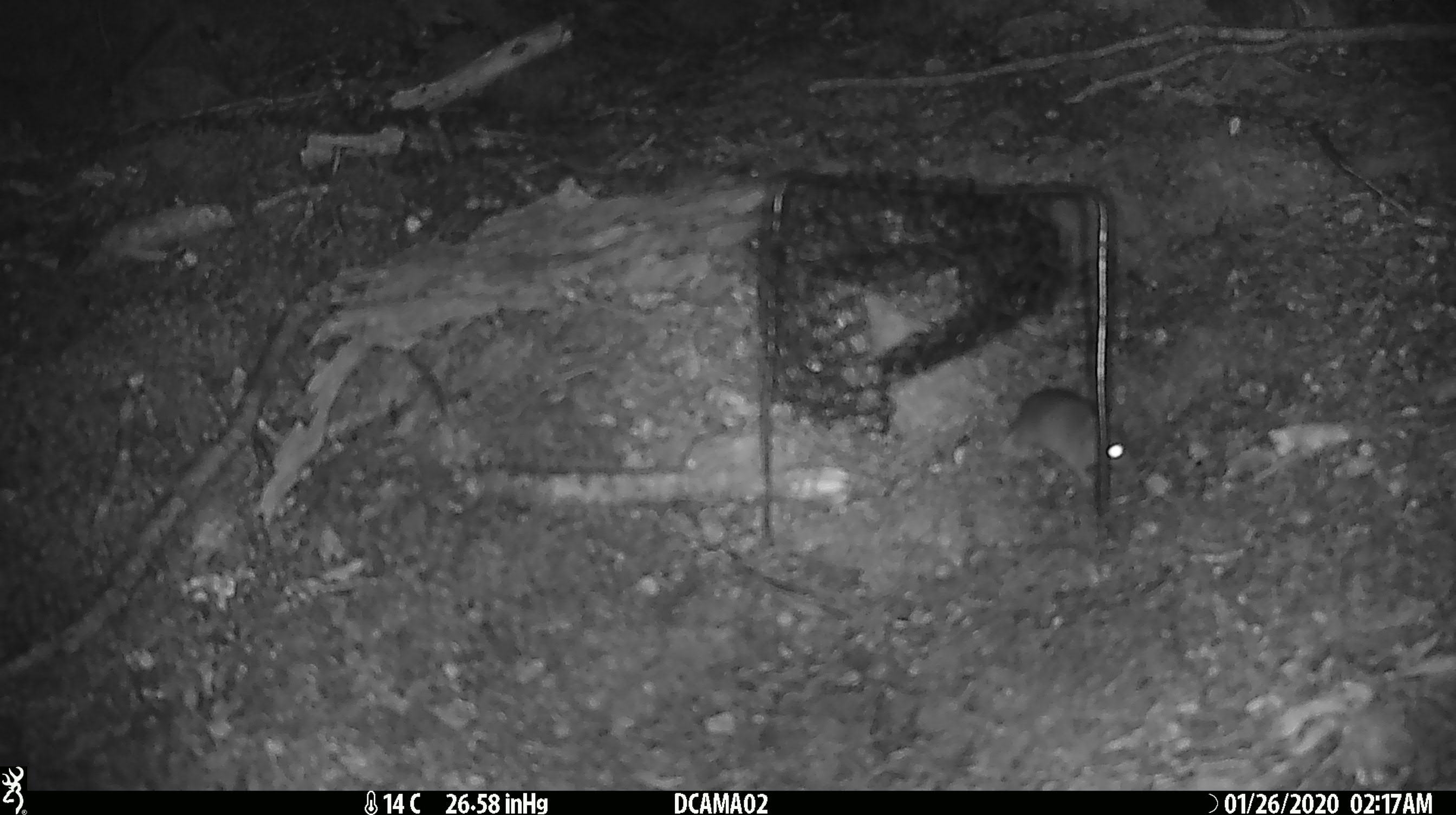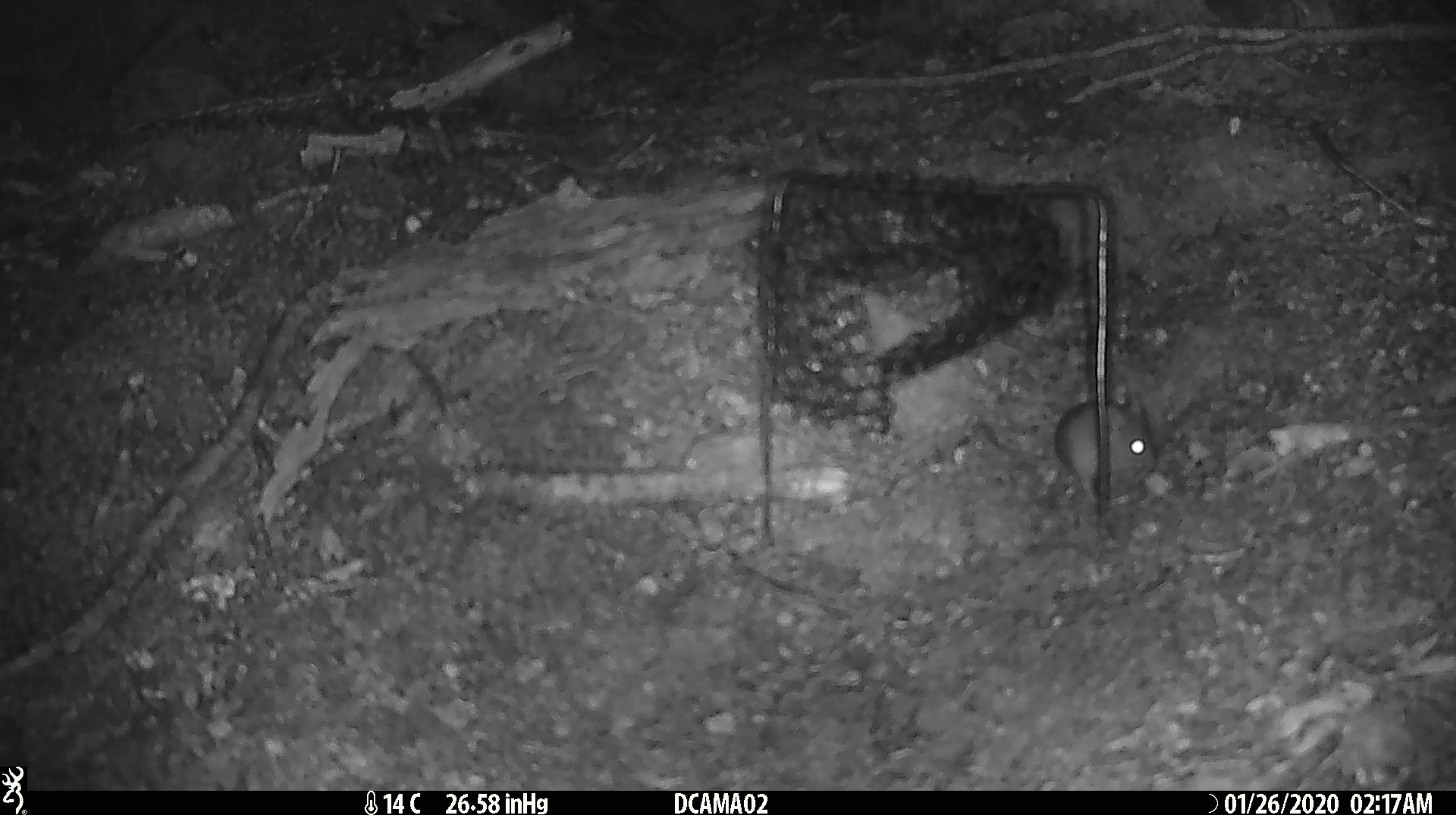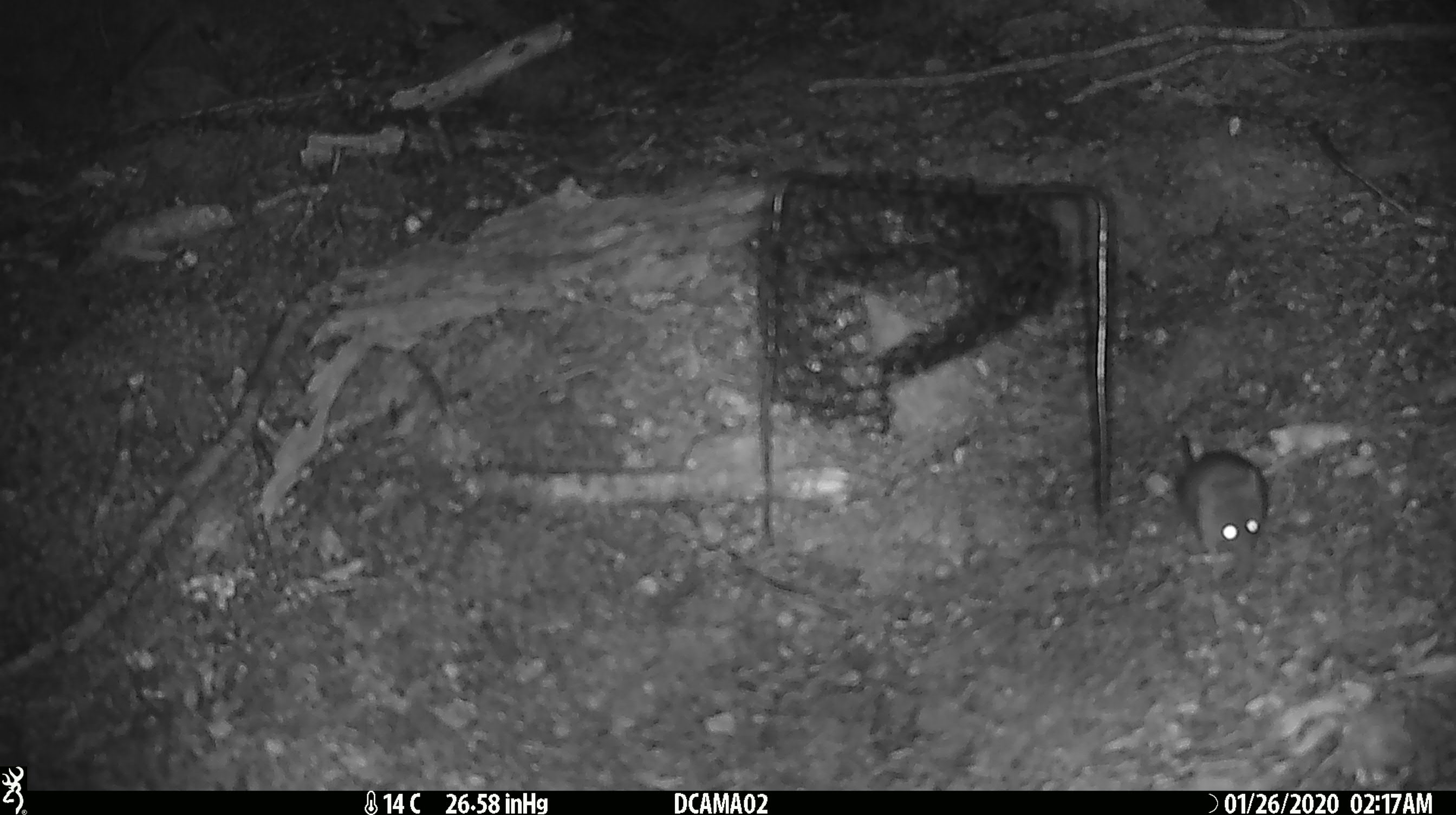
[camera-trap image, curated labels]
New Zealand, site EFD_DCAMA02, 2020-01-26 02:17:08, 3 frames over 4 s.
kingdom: Animalia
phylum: Chordata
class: Mammalia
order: Rodentia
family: Muridae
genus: Mus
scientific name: Mus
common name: mouse